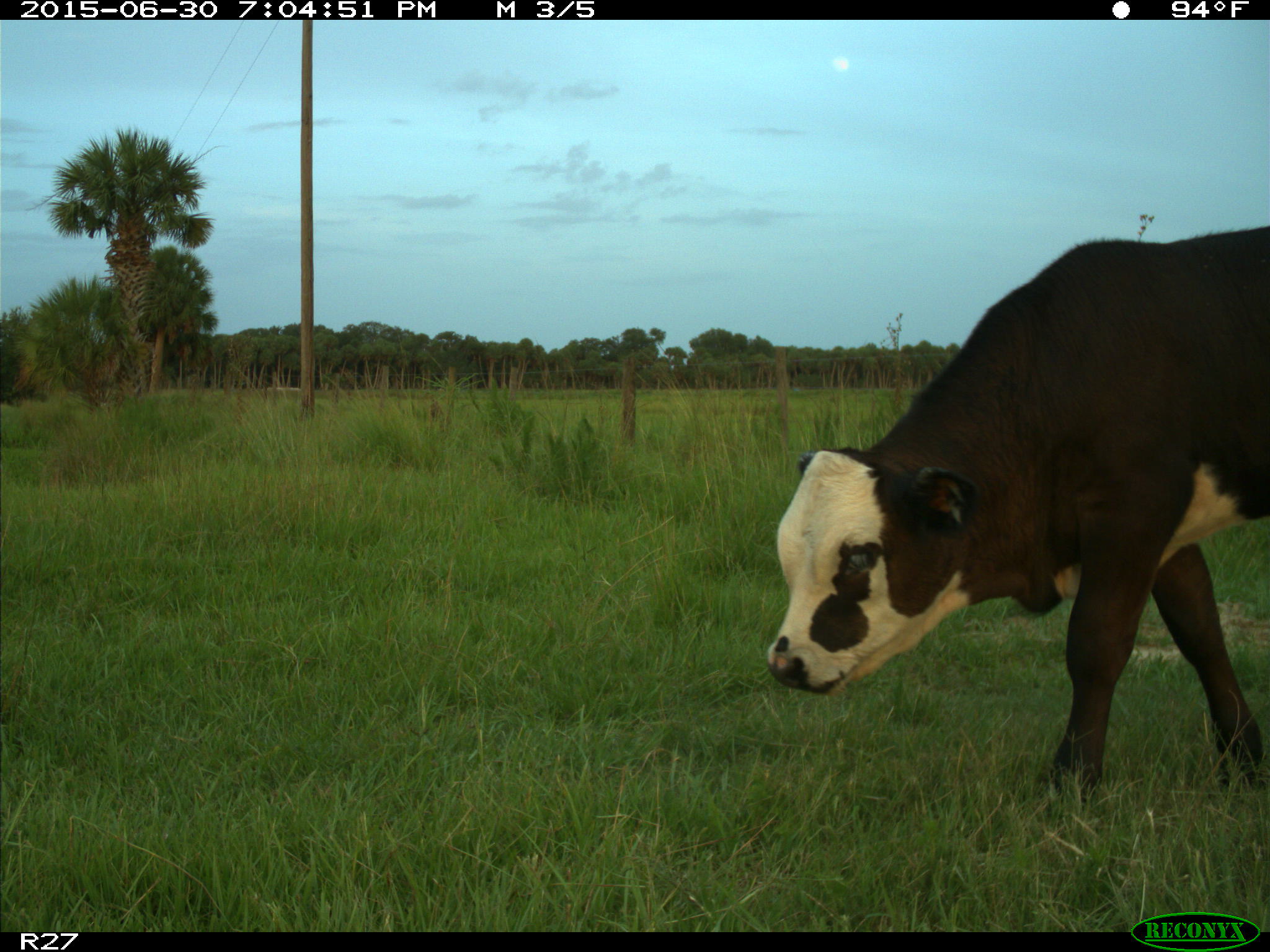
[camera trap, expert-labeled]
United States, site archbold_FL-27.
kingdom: Animalia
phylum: Chordata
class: Mammalia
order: Artiodactyla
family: Bovidae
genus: Bos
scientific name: Bos taurus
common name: domestic cow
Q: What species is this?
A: Bos taurus (domestic cow).